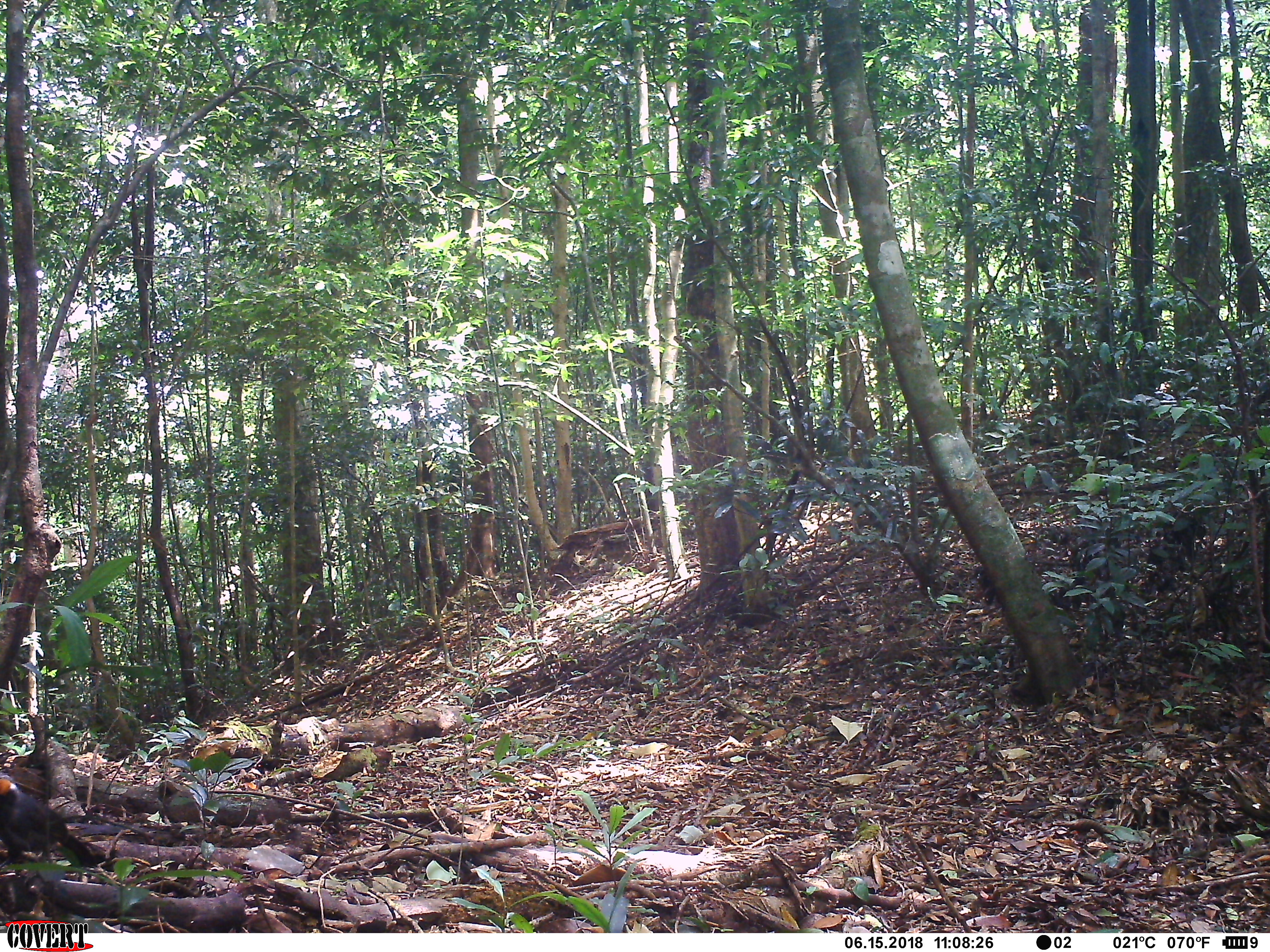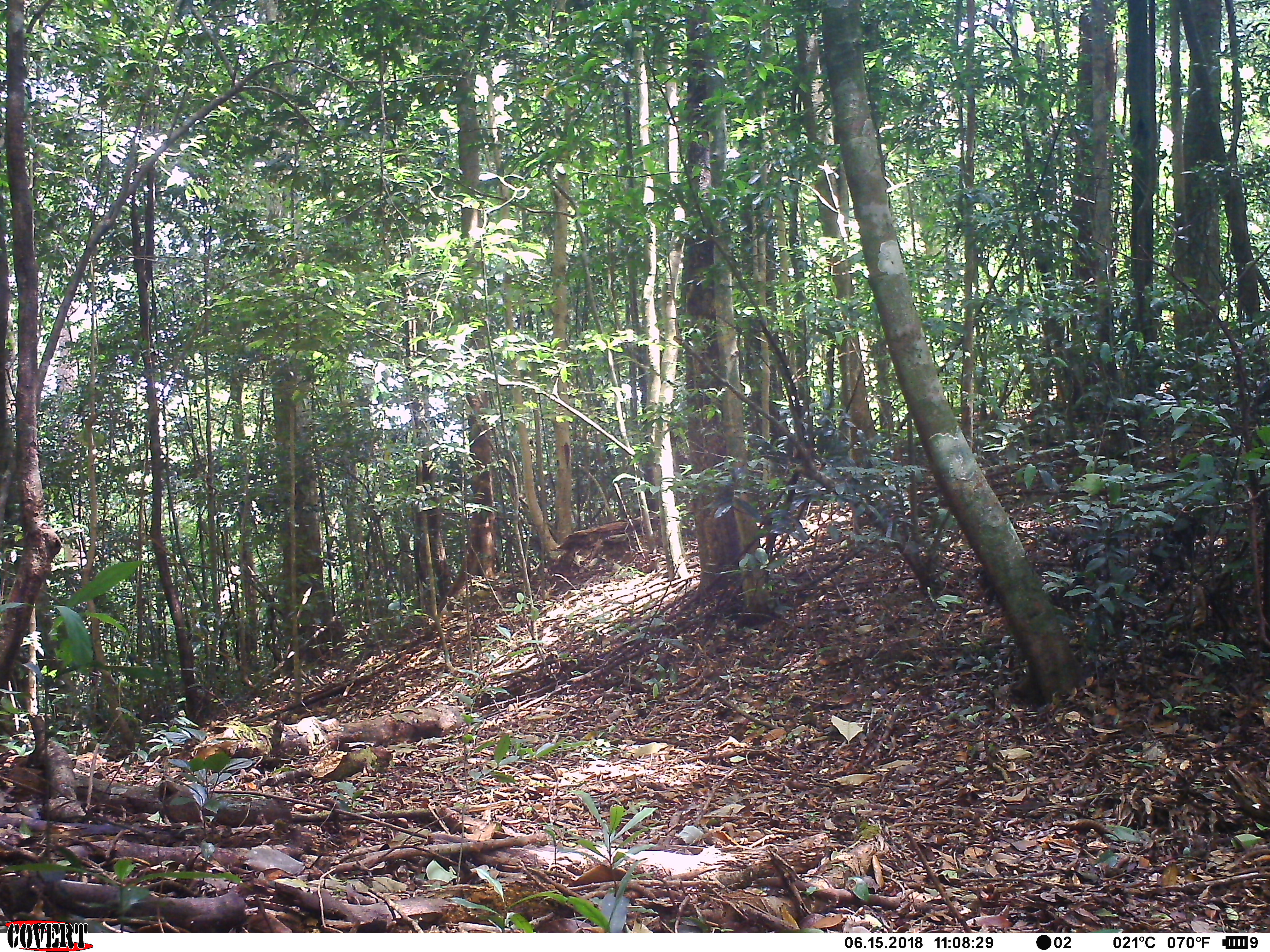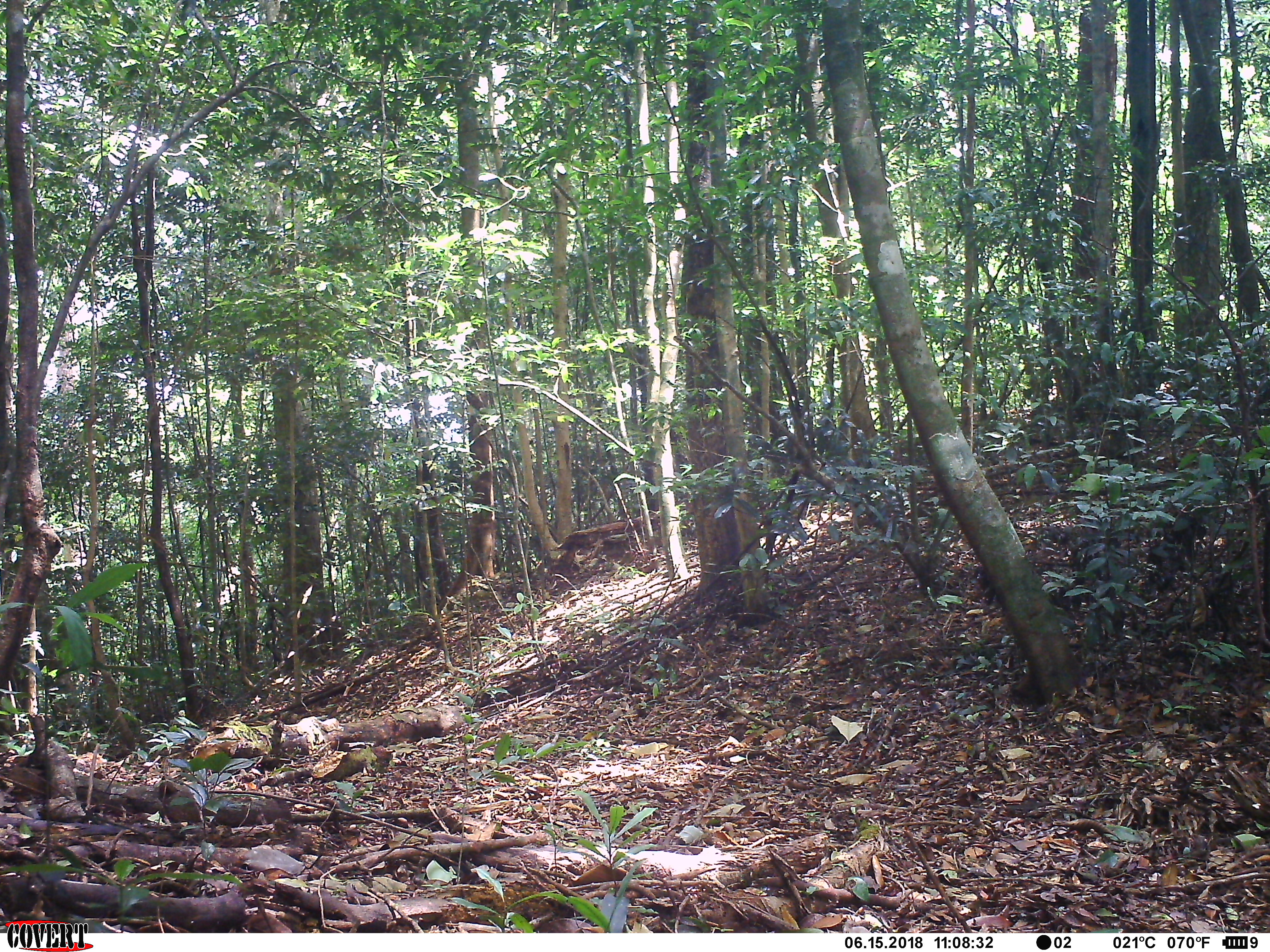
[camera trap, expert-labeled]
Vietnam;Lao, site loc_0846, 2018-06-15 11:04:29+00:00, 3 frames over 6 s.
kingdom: Animalia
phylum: Chordata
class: Aves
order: Passeriformes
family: Leiothrichidae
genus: Garrulax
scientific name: Garrulax castanotis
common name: rufous-cheeked laughingthrush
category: rufous cheeked laughingthrush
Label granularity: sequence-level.